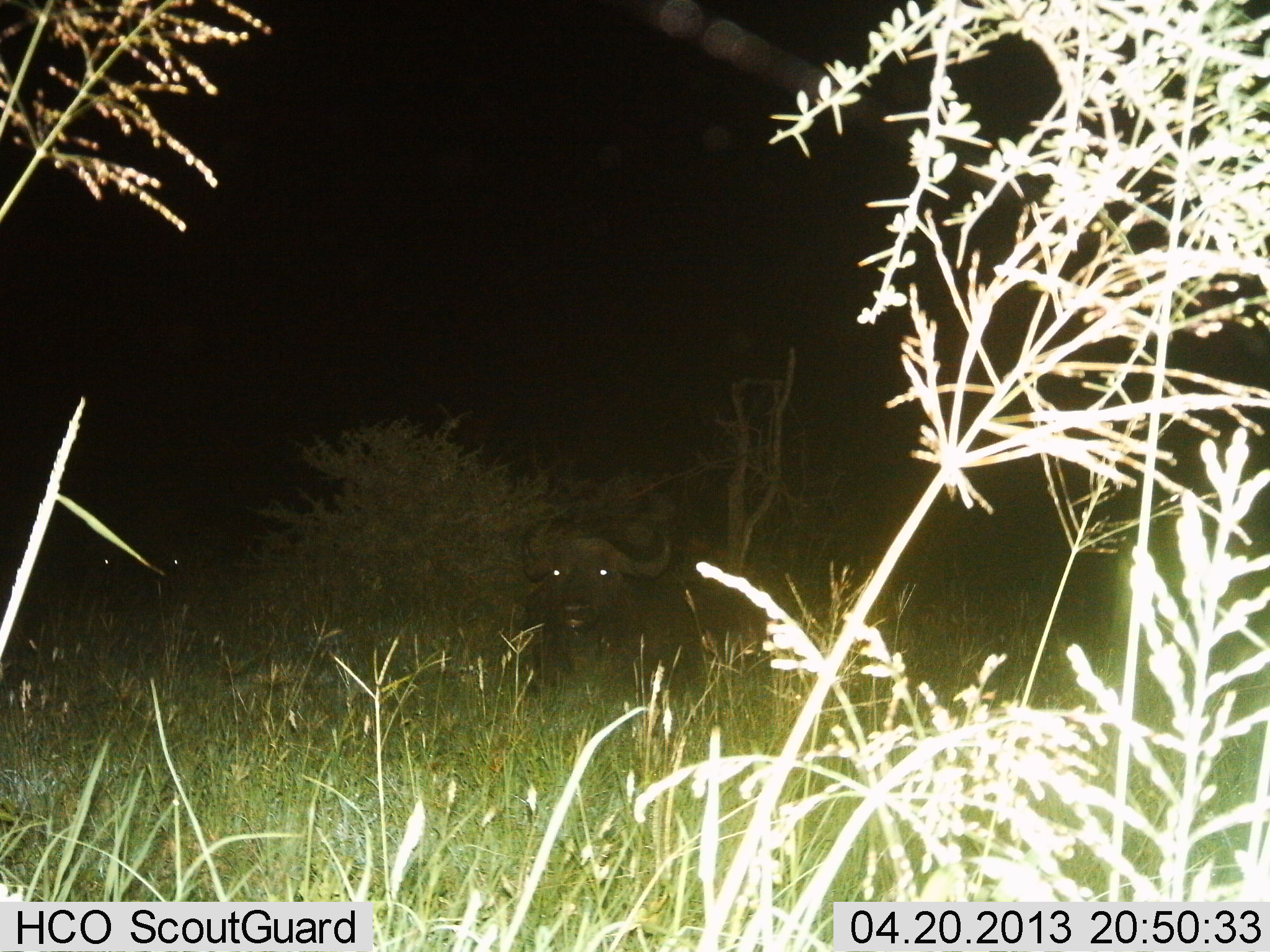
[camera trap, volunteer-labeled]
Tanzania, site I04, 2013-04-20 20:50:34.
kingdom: Animalia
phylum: Chordata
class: Mammalia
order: Artiodactyla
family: Bovidae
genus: Syncerus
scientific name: Syncerus caffer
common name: cape buffalo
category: buffalo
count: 1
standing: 50%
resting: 50%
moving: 4%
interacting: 0%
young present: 0%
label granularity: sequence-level